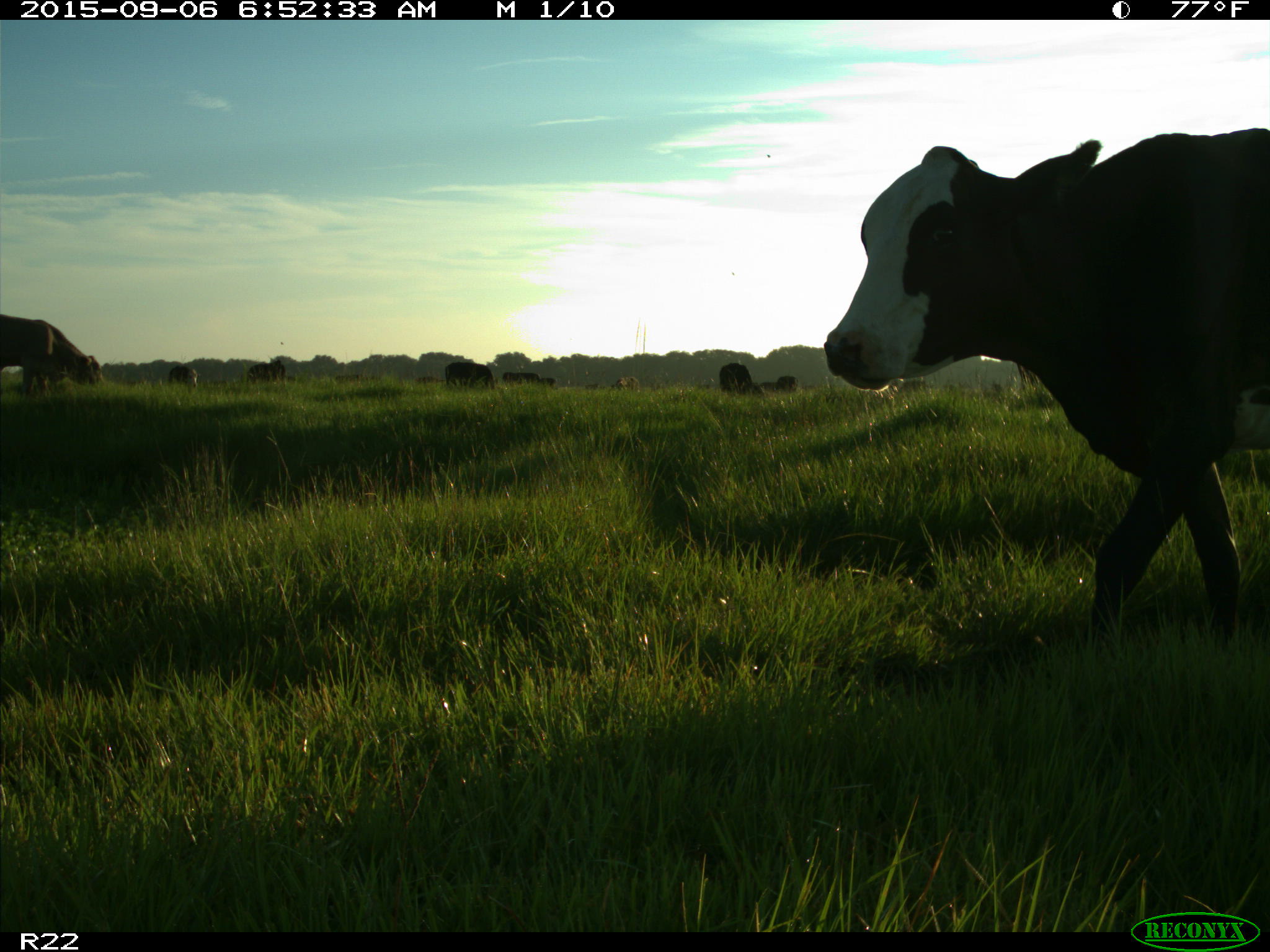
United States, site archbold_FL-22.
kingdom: Animalia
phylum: Chordata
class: Mammalia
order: Artiodactyla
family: Bovidae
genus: Bos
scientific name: Bos taurus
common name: domestic cow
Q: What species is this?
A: Bos taurus (domestic cow).